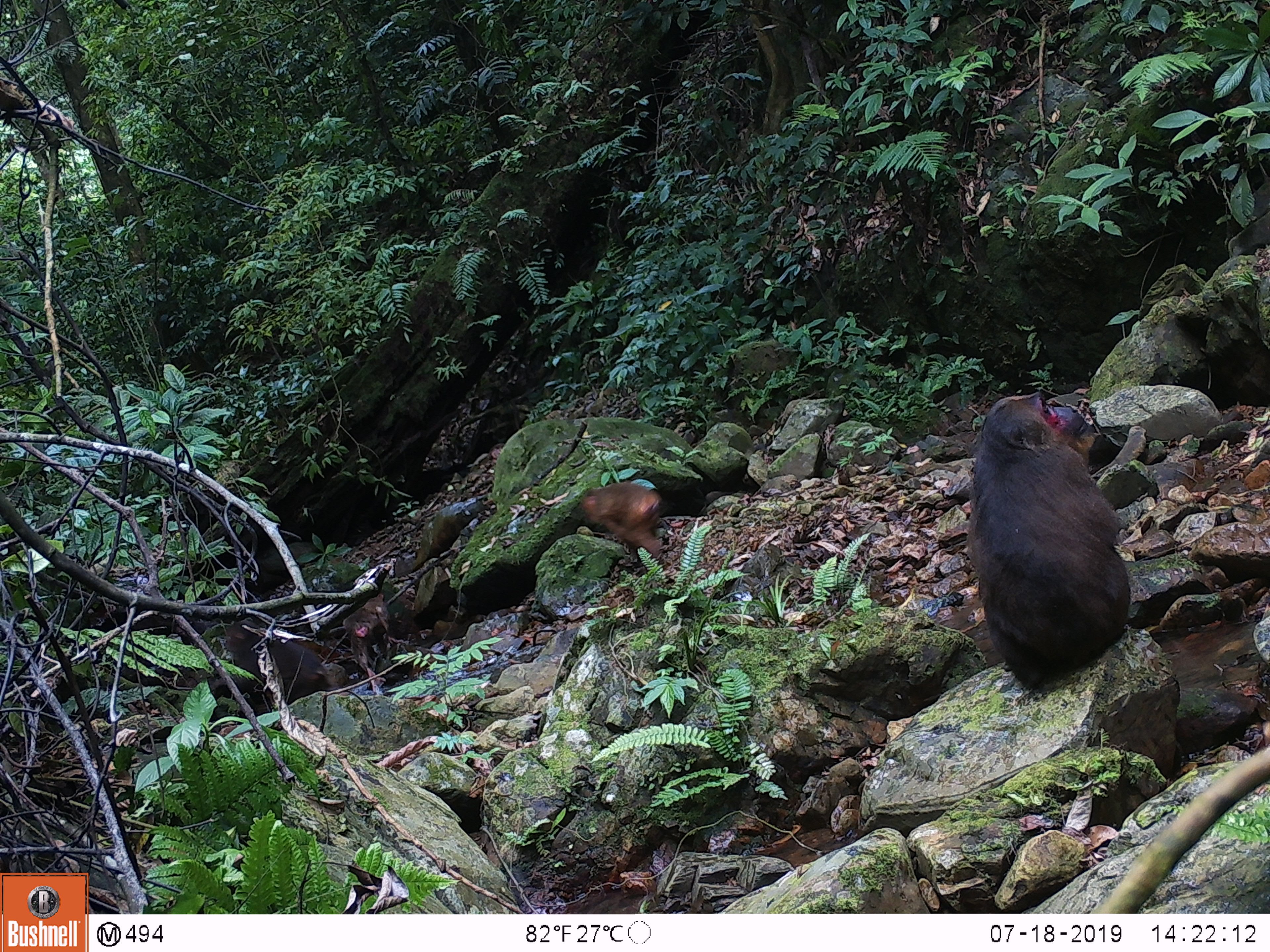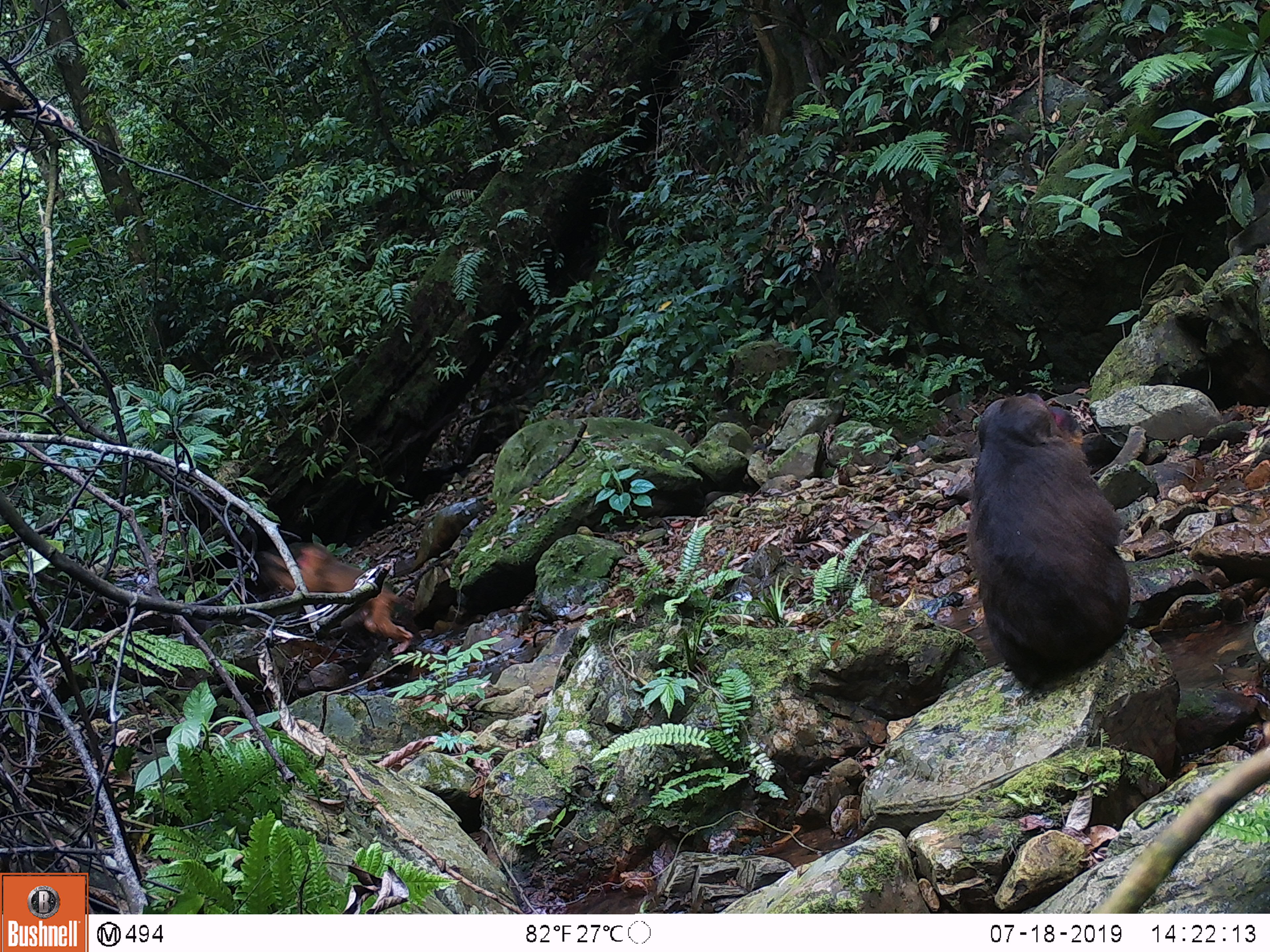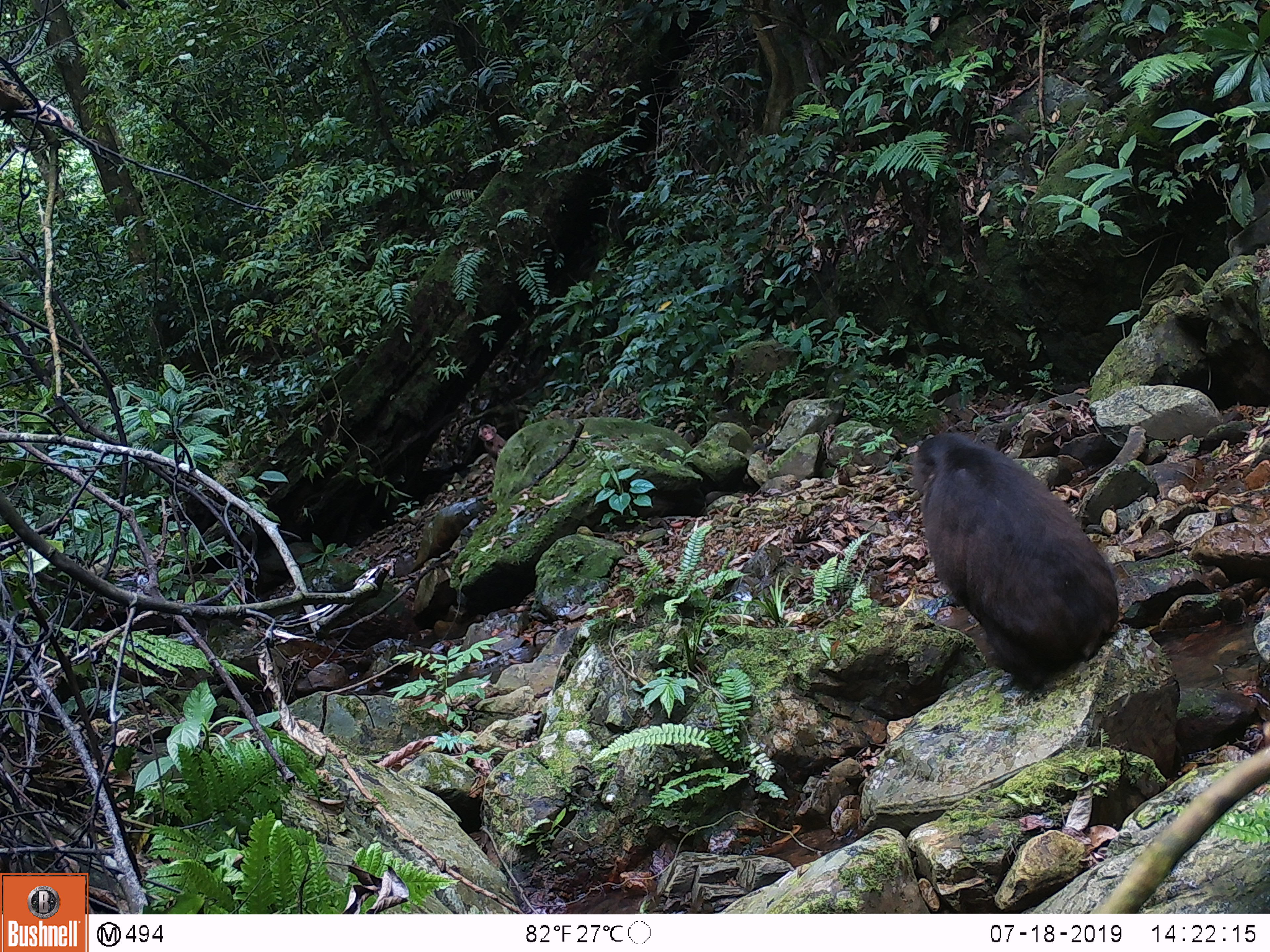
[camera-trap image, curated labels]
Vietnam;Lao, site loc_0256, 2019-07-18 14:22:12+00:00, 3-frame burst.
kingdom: Animalia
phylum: Chordata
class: Mammalia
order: Primates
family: Cercopithecidae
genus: Macaca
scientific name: Macaca arctoides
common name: stump-tailed macaque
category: stump tailed macaque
Stump tailed macaque (stump-tailed macaque) (Macaca arctoides). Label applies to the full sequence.